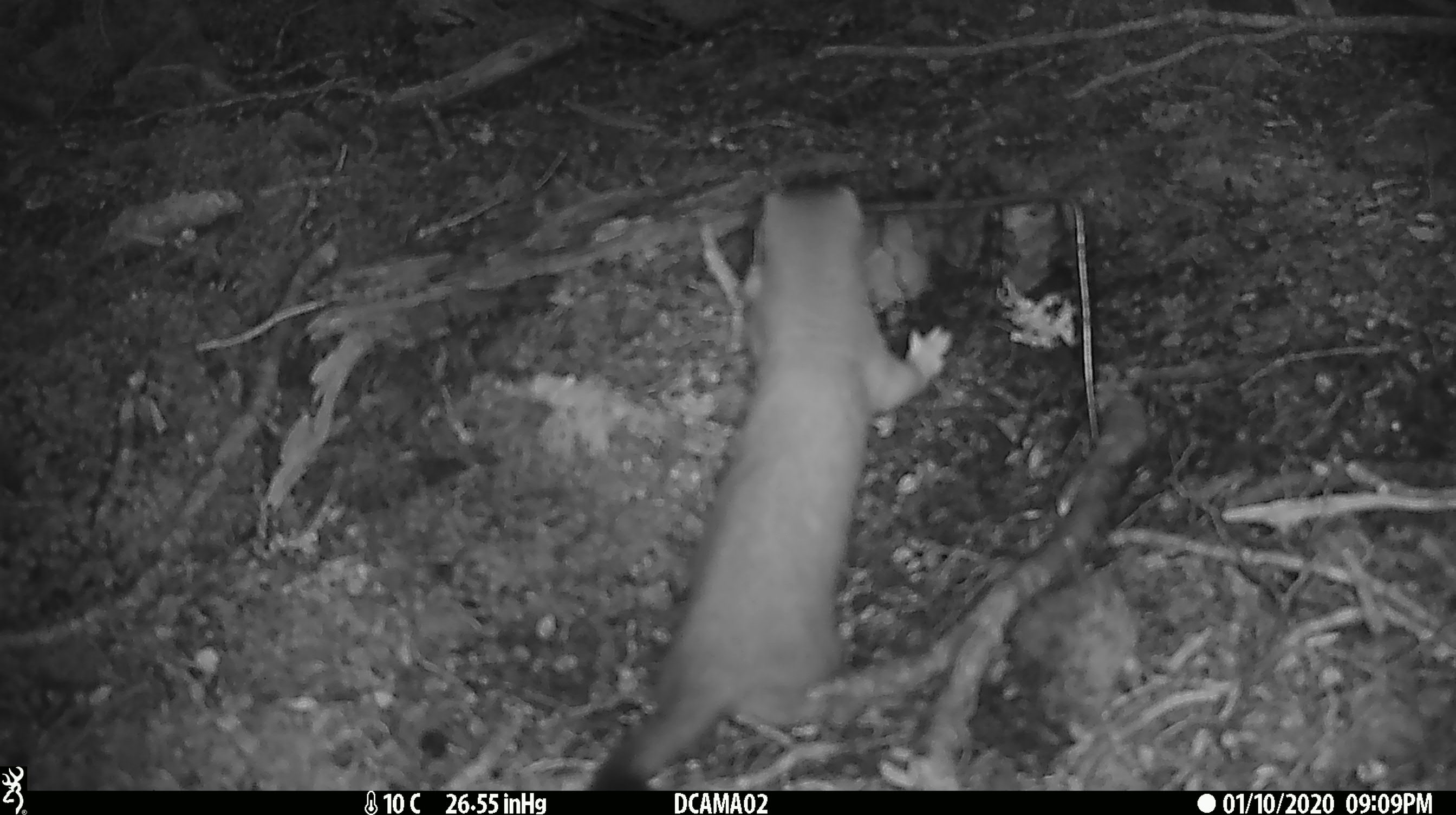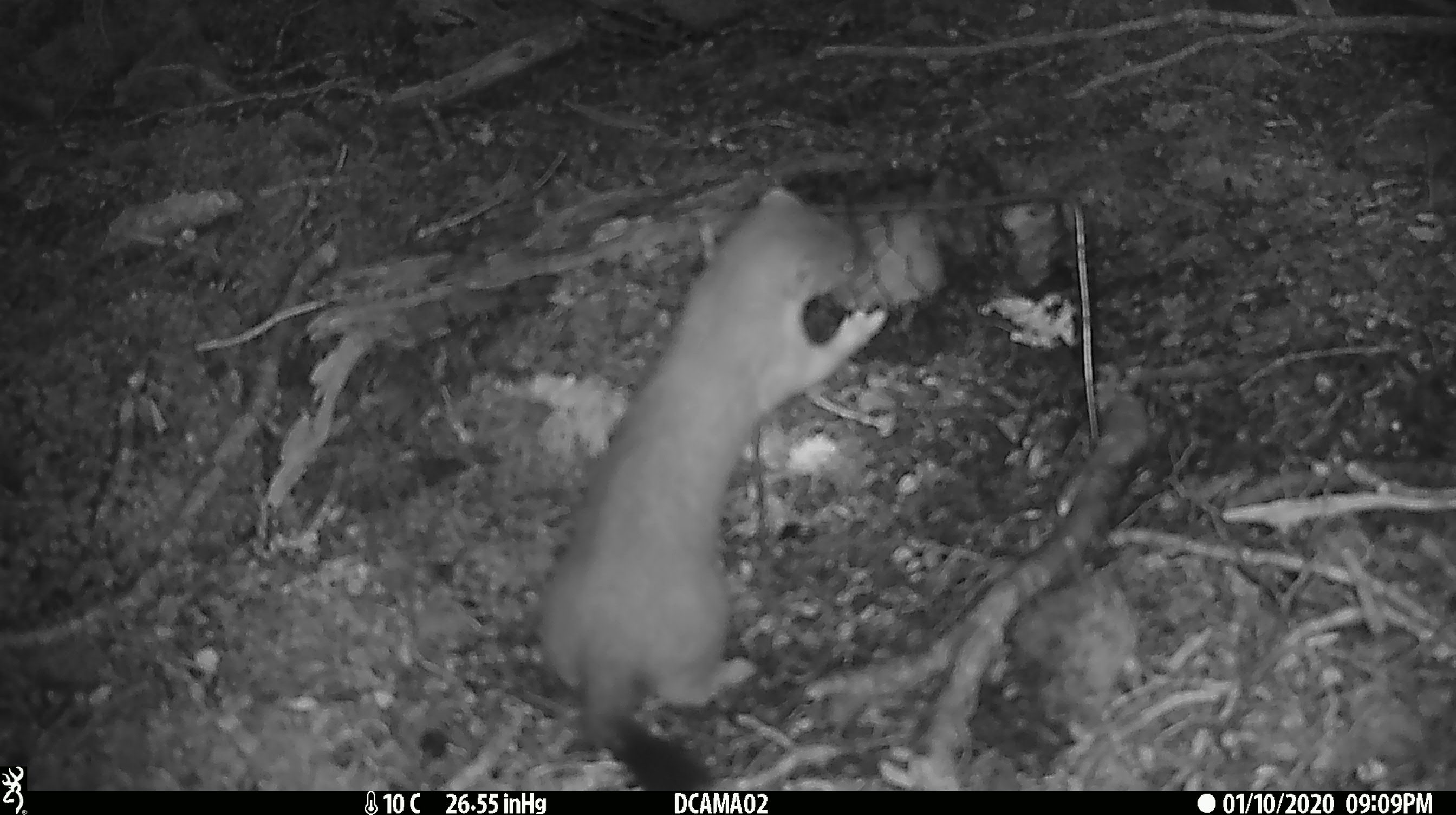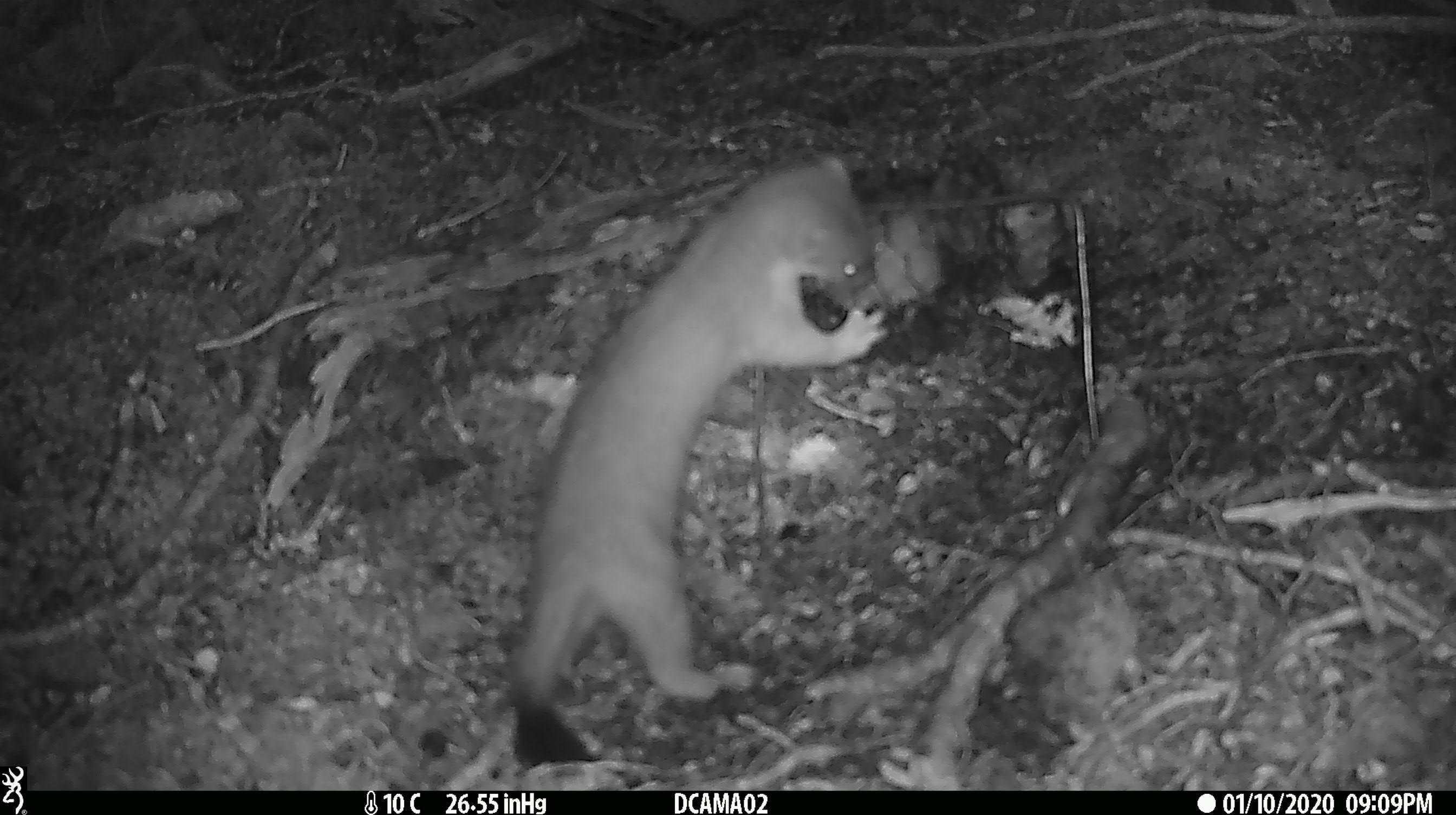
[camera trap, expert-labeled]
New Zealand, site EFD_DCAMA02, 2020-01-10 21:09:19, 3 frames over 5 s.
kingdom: Animalia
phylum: Chordata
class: Mammalia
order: Carnivora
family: Mustelidae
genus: Mustela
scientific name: Mustela erminea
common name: stoat